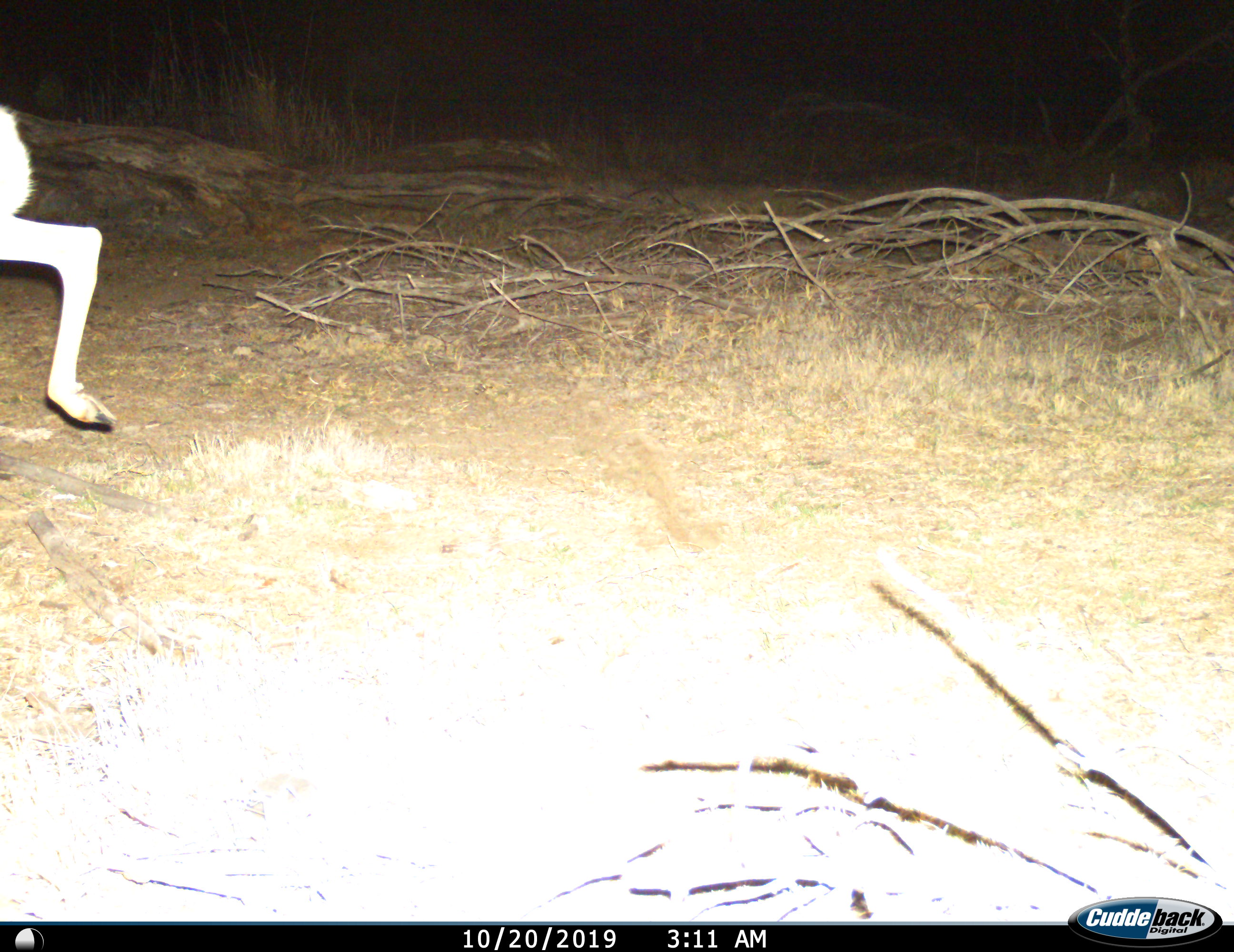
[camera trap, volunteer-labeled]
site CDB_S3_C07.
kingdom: Animalia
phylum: Chordata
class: Mammalia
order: Artiodactyla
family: Bovidae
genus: Raphicerus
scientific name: Raphicerus campestris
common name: steenbok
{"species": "steenbok (Raphicerus campestris)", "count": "1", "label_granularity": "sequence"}